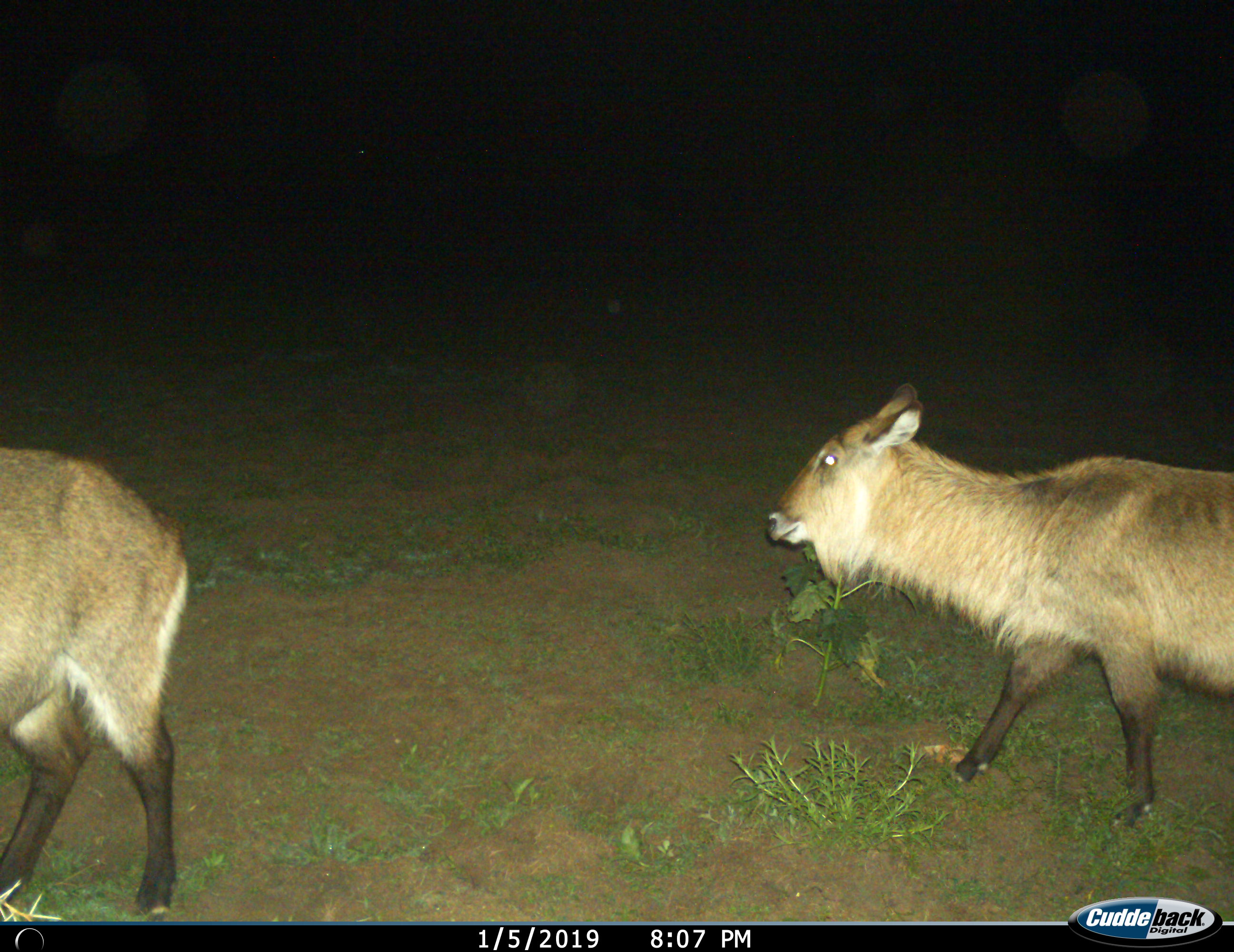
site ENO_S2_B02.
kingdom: Animalia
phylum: Chordata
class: Mammalia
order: Artiodactyla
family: Bovidae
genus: Kobus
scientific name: Kobus ellipsiprymnus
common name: waterbuck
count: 2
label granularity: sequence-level